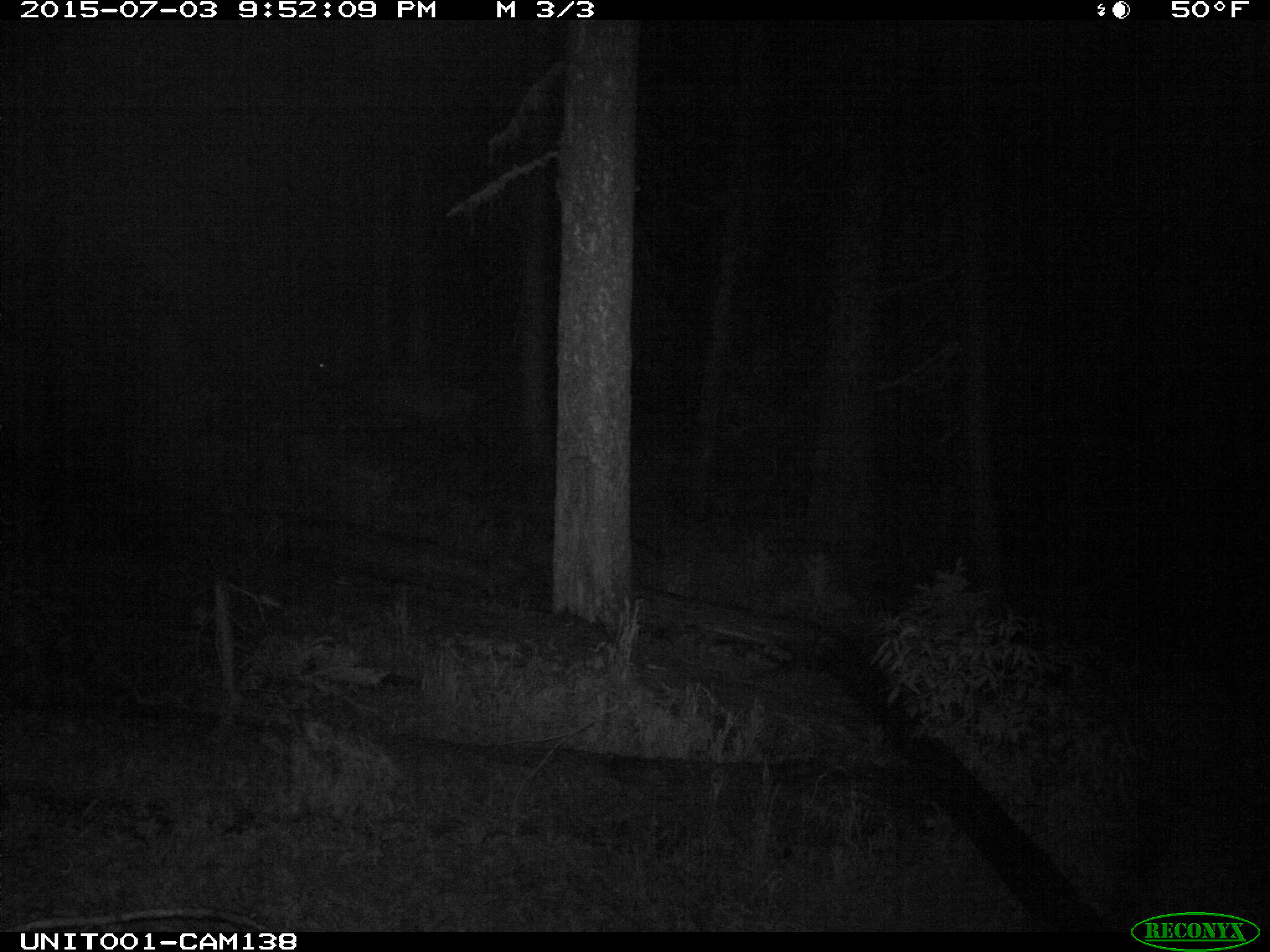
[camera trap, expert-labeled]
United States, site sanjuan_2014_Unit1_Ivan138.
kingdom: Animalia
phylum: Chordata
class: Mammalia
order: Artiodactyla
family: Cervidae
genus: Cervus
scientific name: Cervus elaphus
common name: red deer